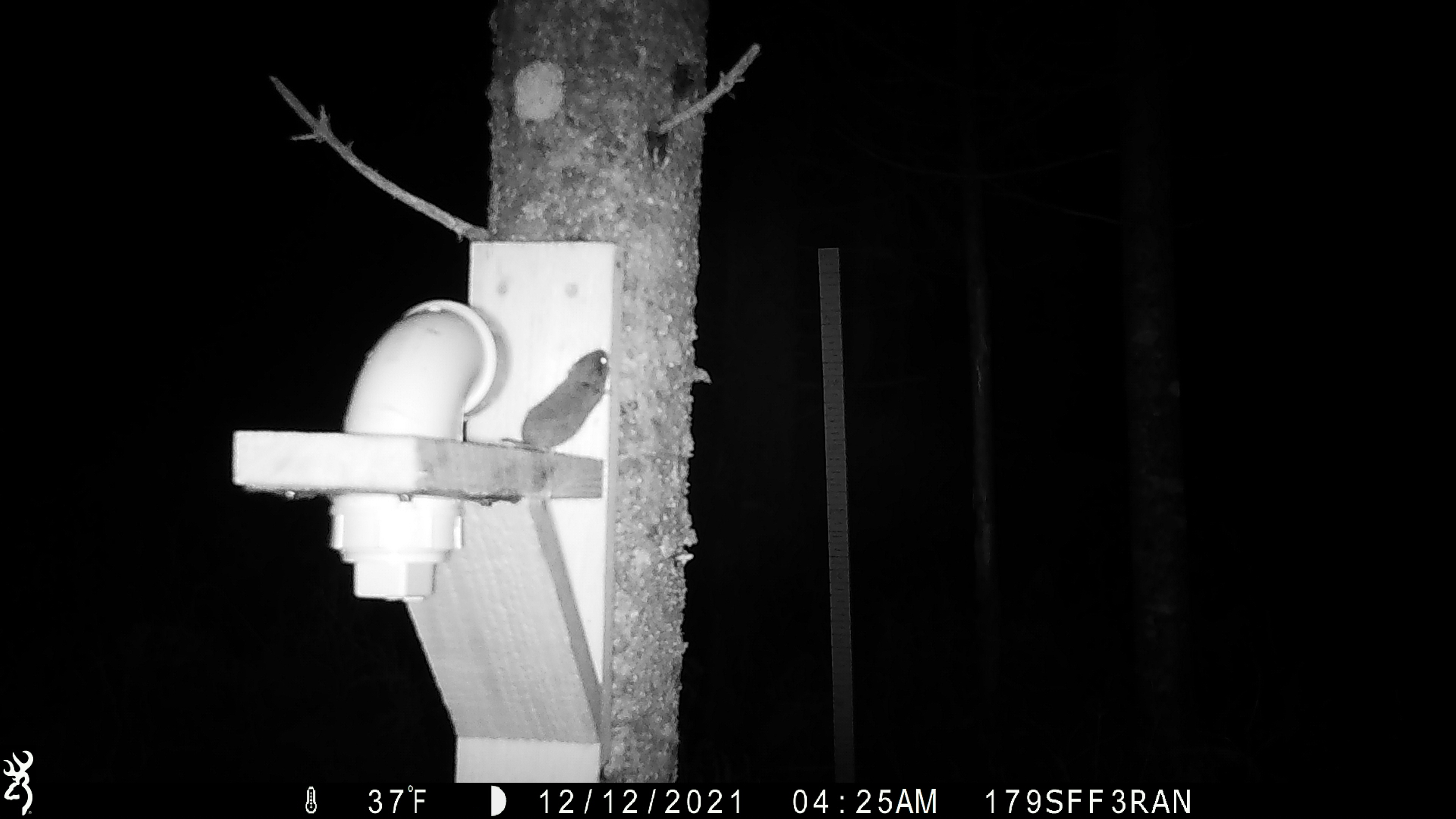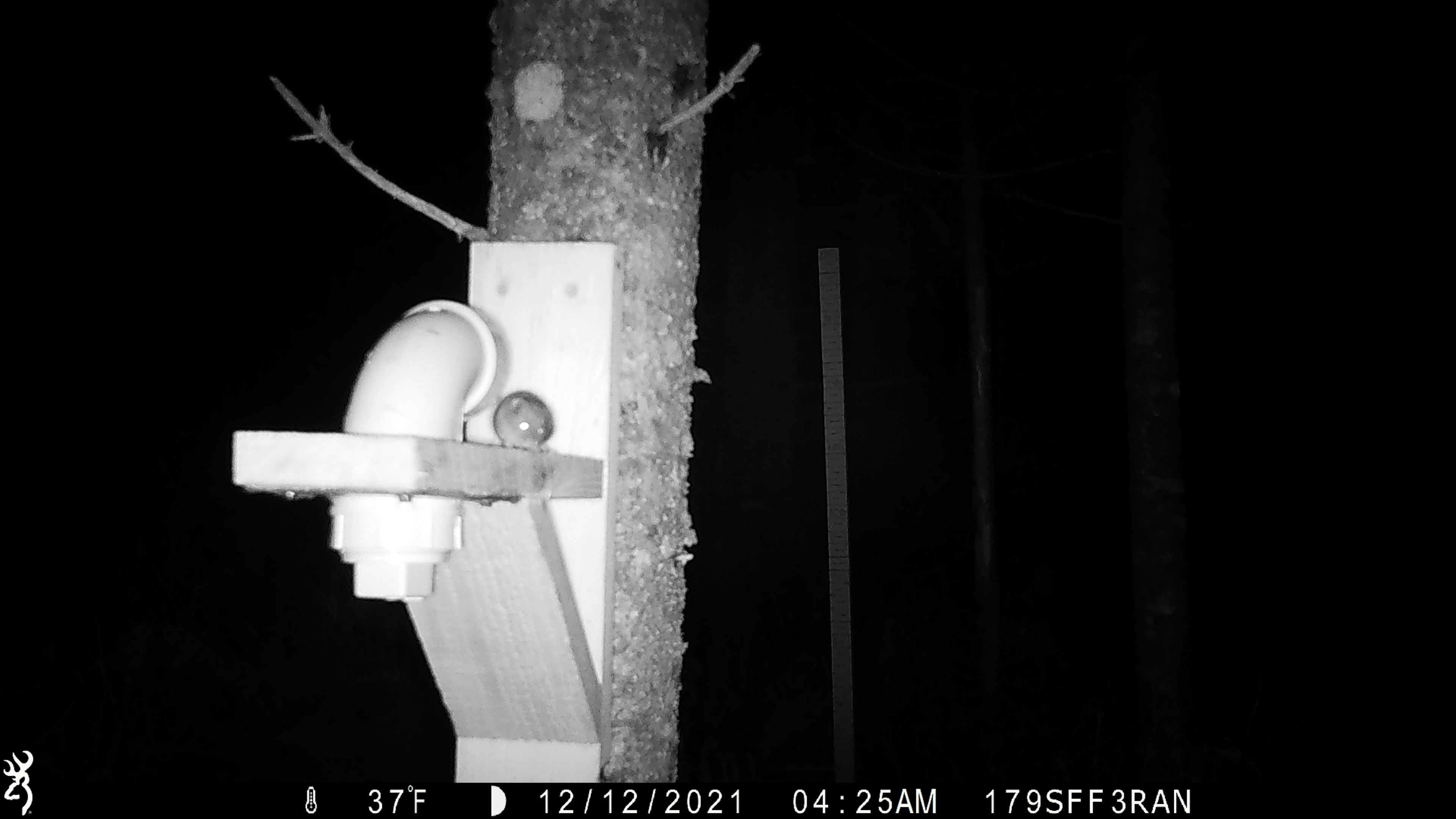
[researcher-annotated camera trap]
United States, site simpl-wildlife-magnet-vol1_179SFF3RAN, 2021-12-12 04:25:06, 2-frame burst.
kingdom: Animalia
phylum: Chordata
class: Mammalia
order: Rodentia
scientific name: Rodentia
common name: mouse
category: mouse sp.